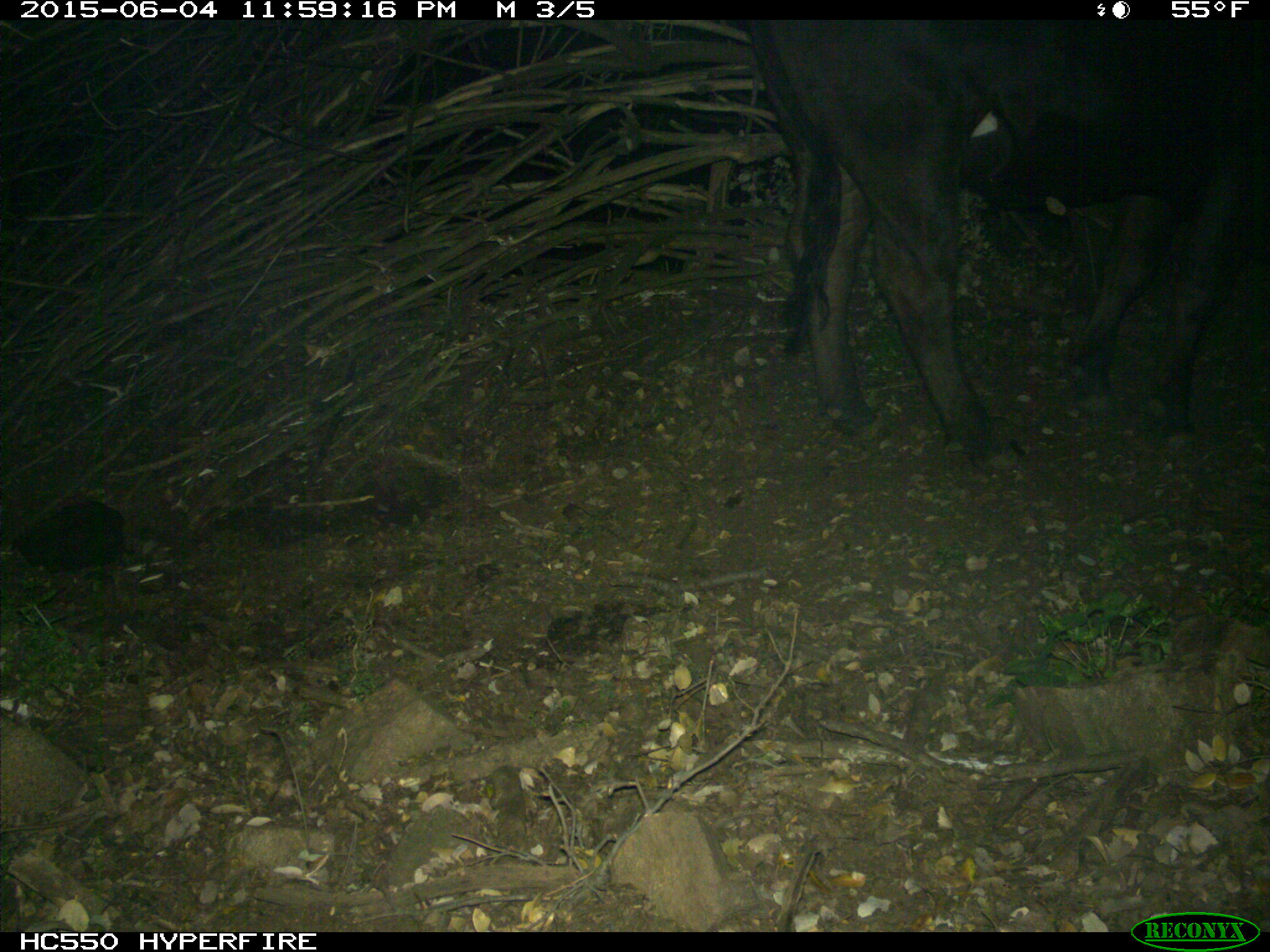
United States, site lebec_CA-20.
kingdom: Animalia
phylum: Chordata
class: Mammalia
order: Artiodactyla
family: Bovidae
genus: Bos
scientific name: Bos taurus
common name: domestic cow